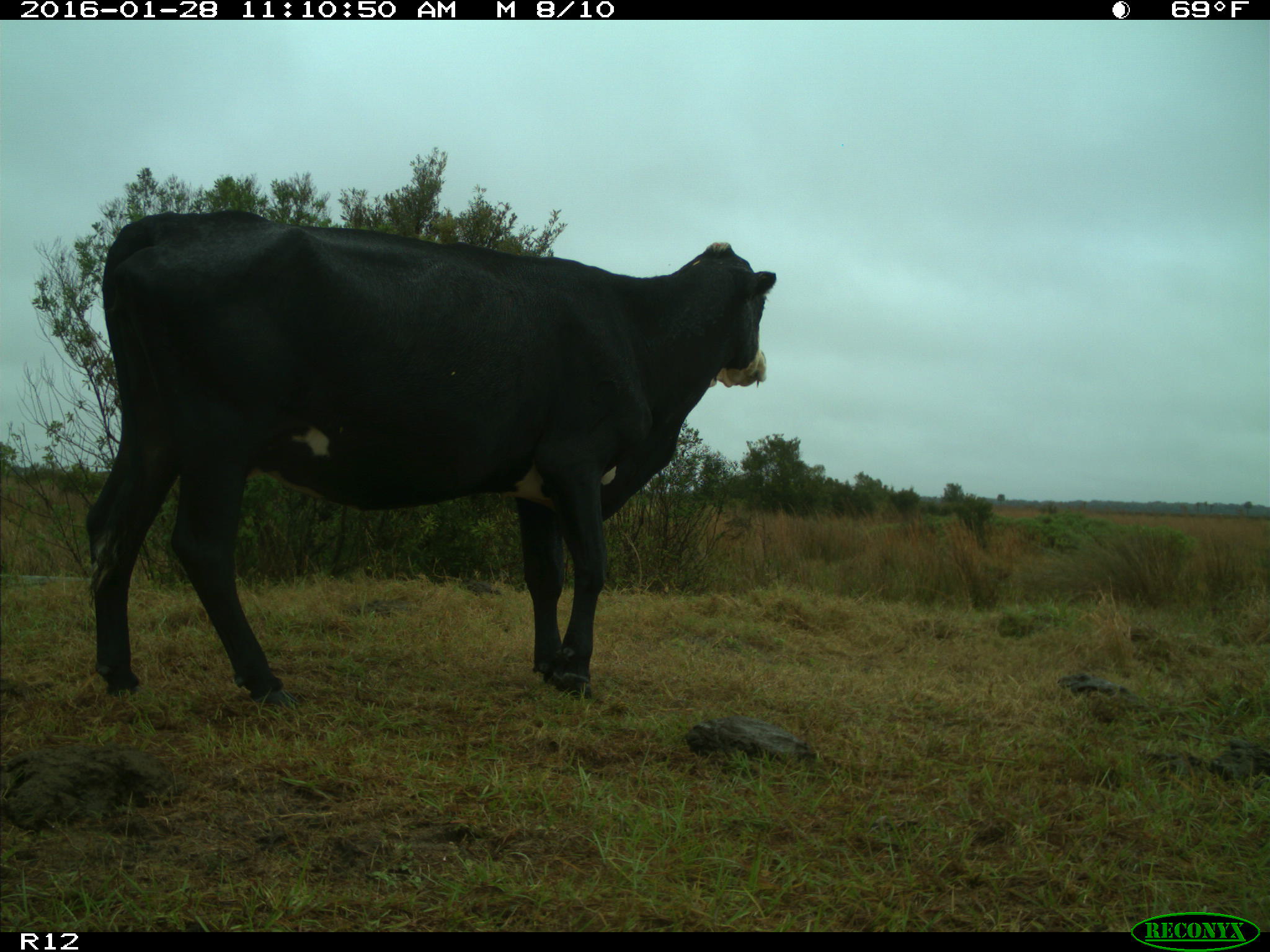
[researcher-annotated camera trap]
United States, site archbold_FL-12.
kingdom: Animalia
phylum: Chordata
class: Mammalia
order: Artiodactyla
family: Bovidae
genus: Bos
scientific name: Bos taurus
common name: domestic cow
Bos taurus (domestic cow).